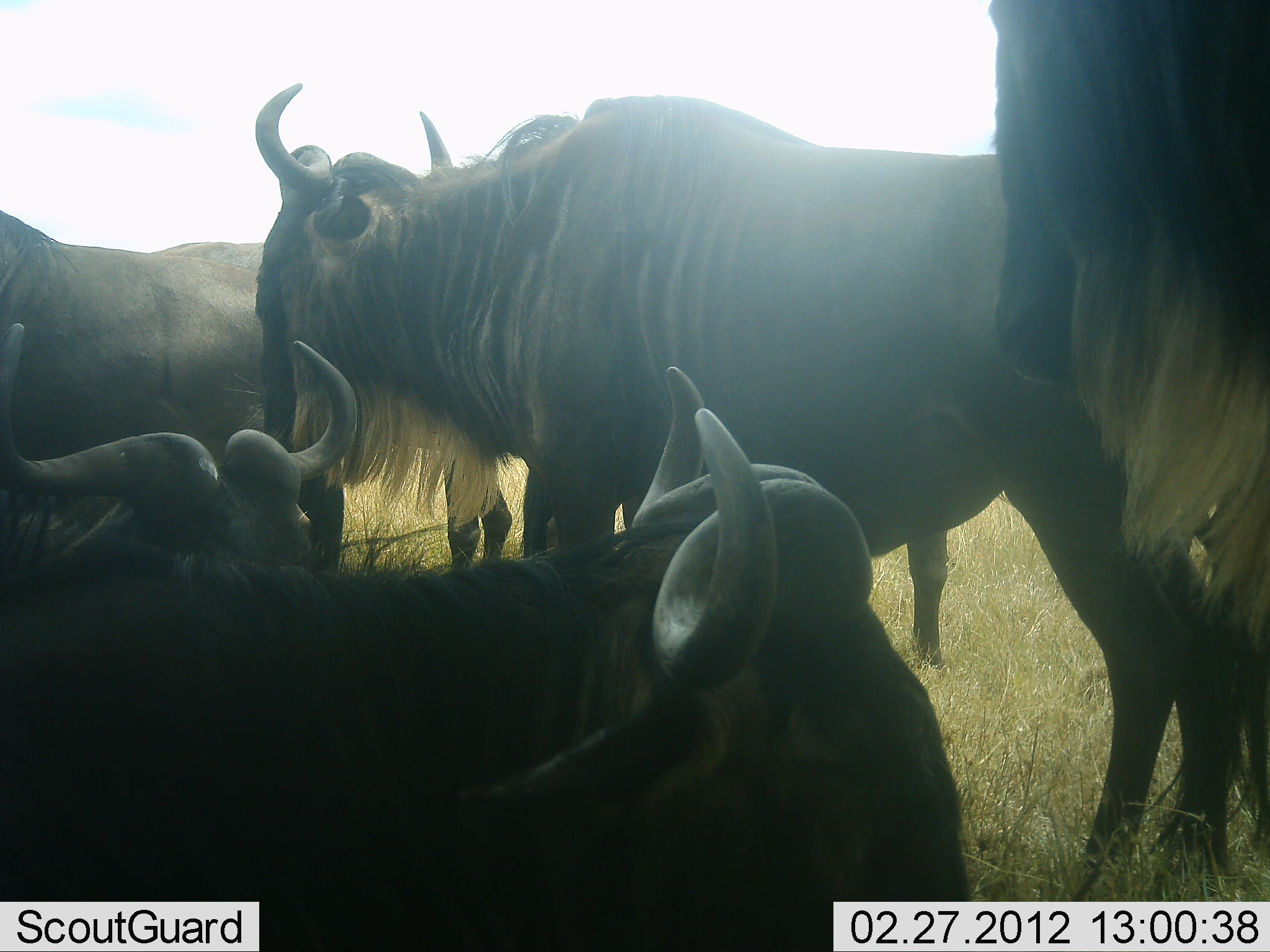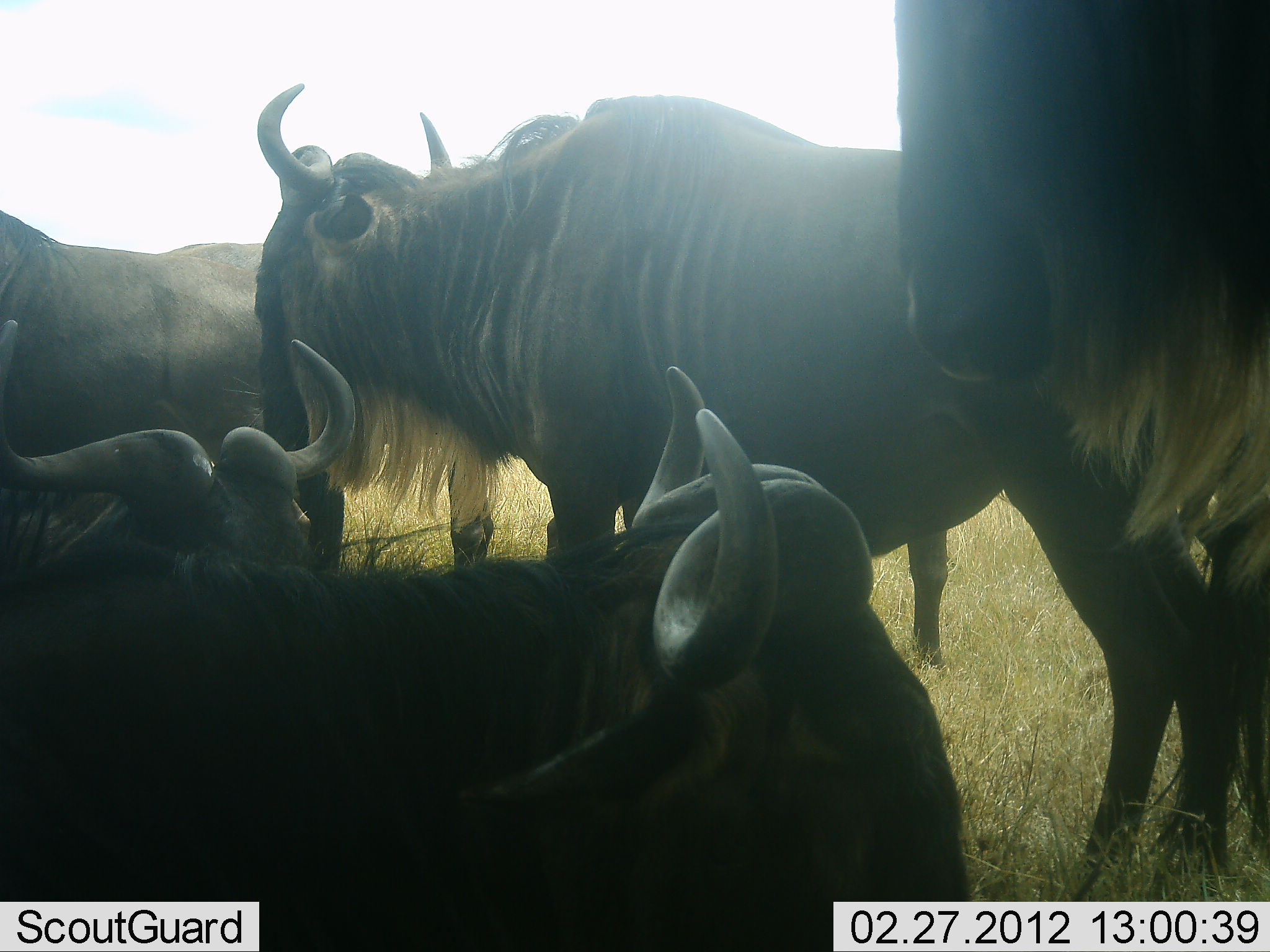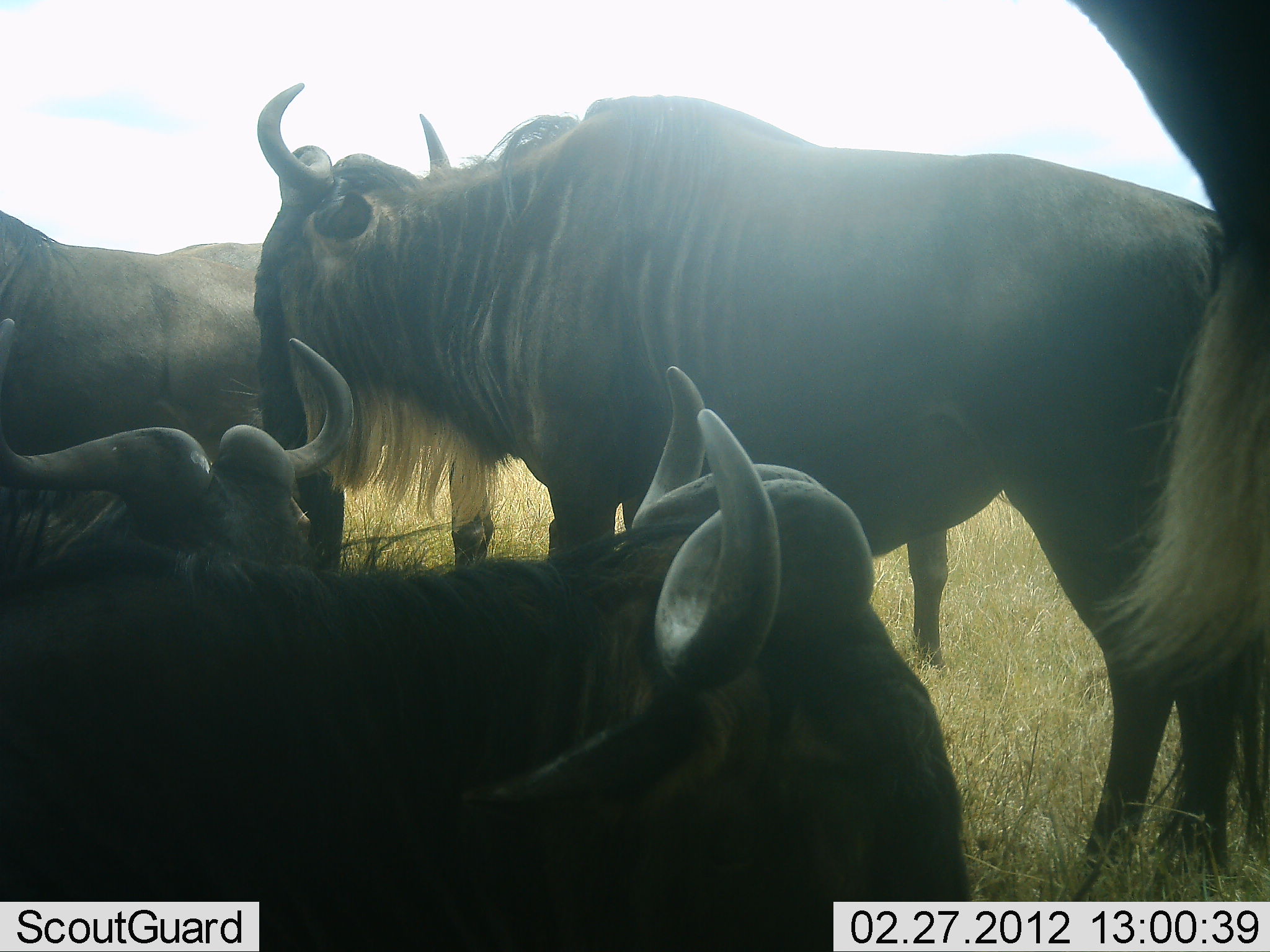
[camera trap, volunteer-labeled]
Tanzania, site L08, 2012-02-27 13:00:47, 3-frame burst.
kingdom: Animalia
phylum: Chordata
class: Mammalia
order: Artiodactyla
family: Bovidae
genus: Connochaetes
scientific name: Connochaetes taurinus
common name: blue wildebeest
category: wildebeest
Wildebeest (blue wildebeest) (Connochaetes taurinus), count 6. Behavior (volunteer vote fractions): standing 100%, resting 93%, moving 0%, interacting 7%. Young present (vote fraction): 0%. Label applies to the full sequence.